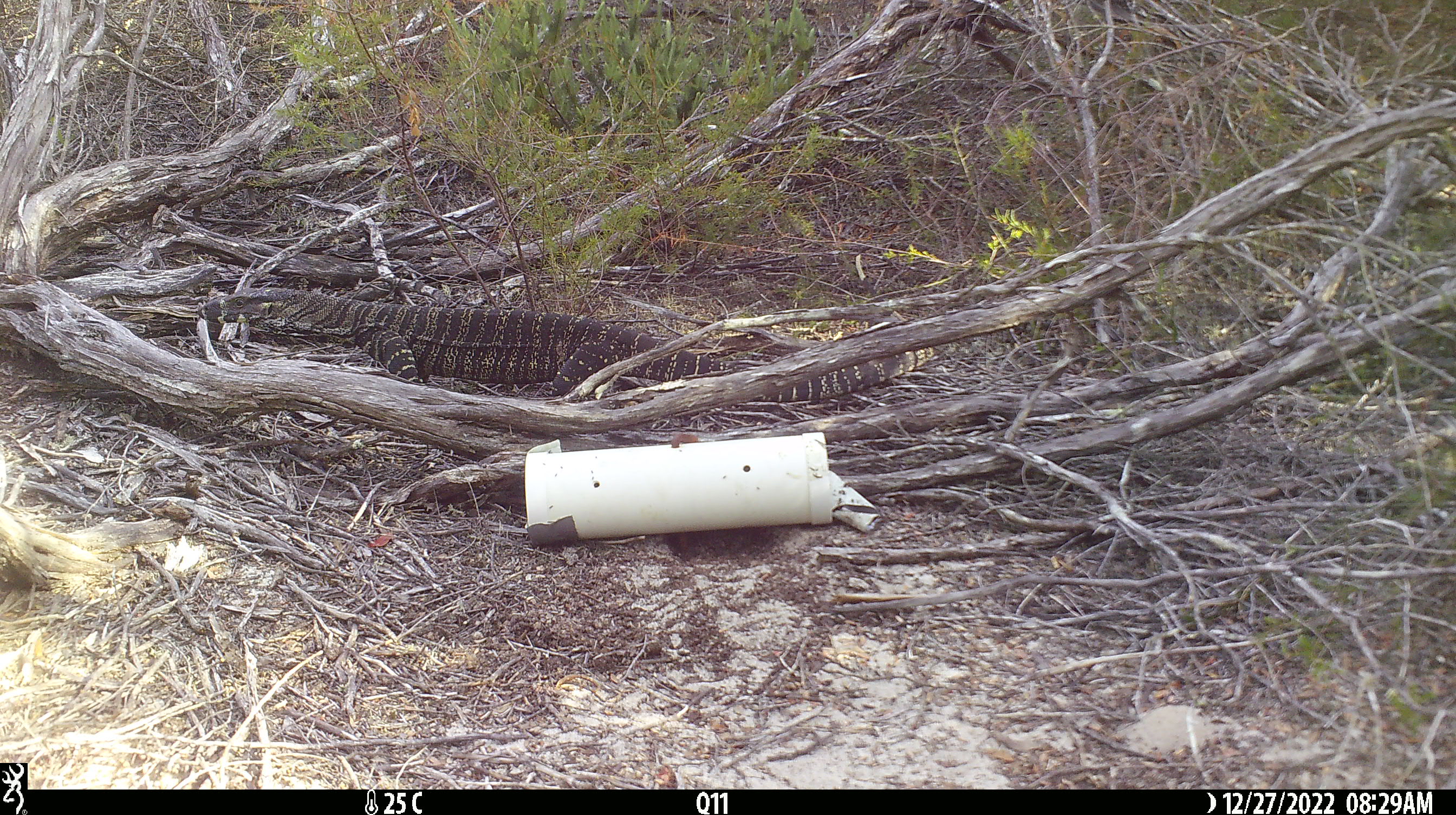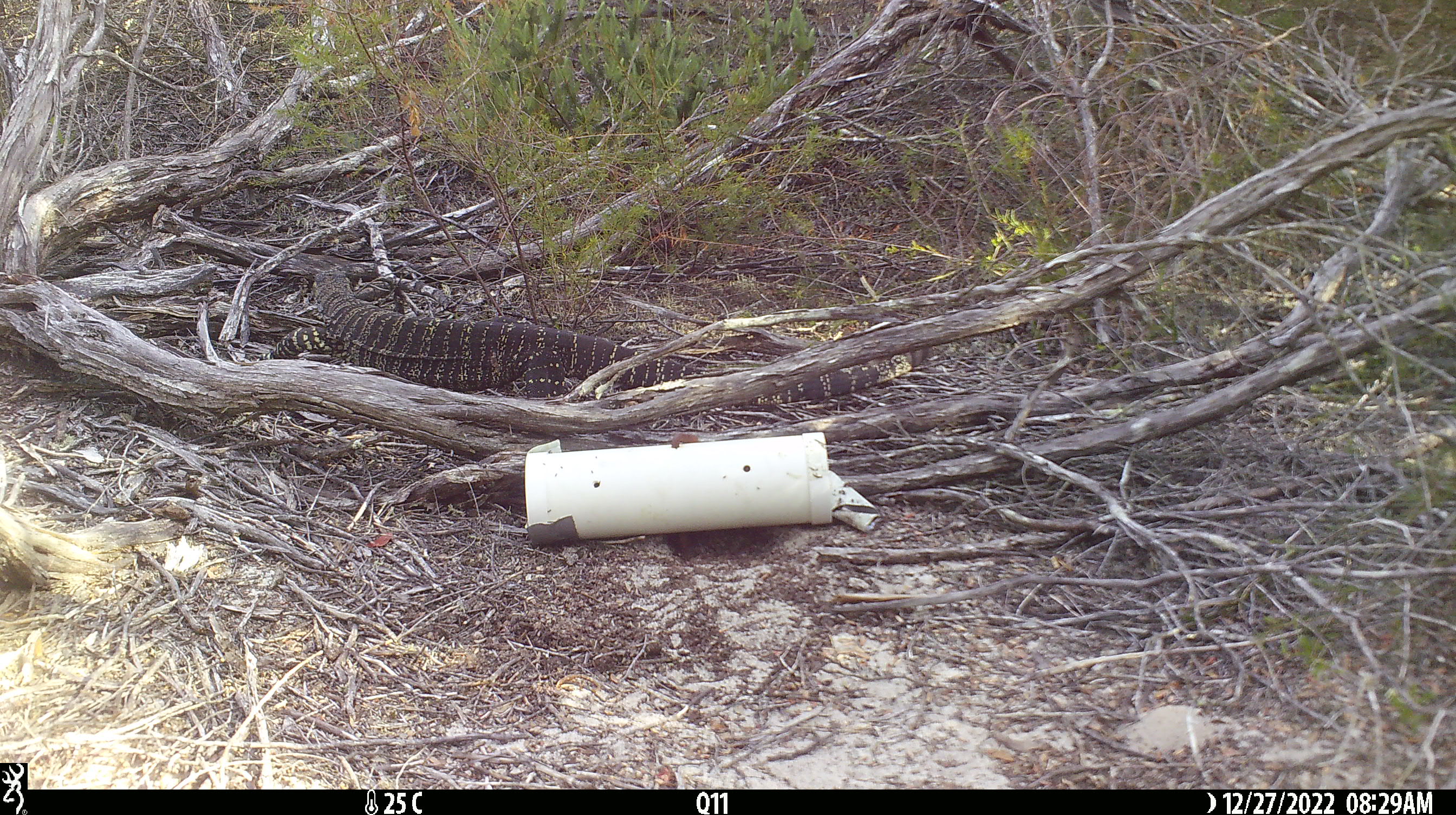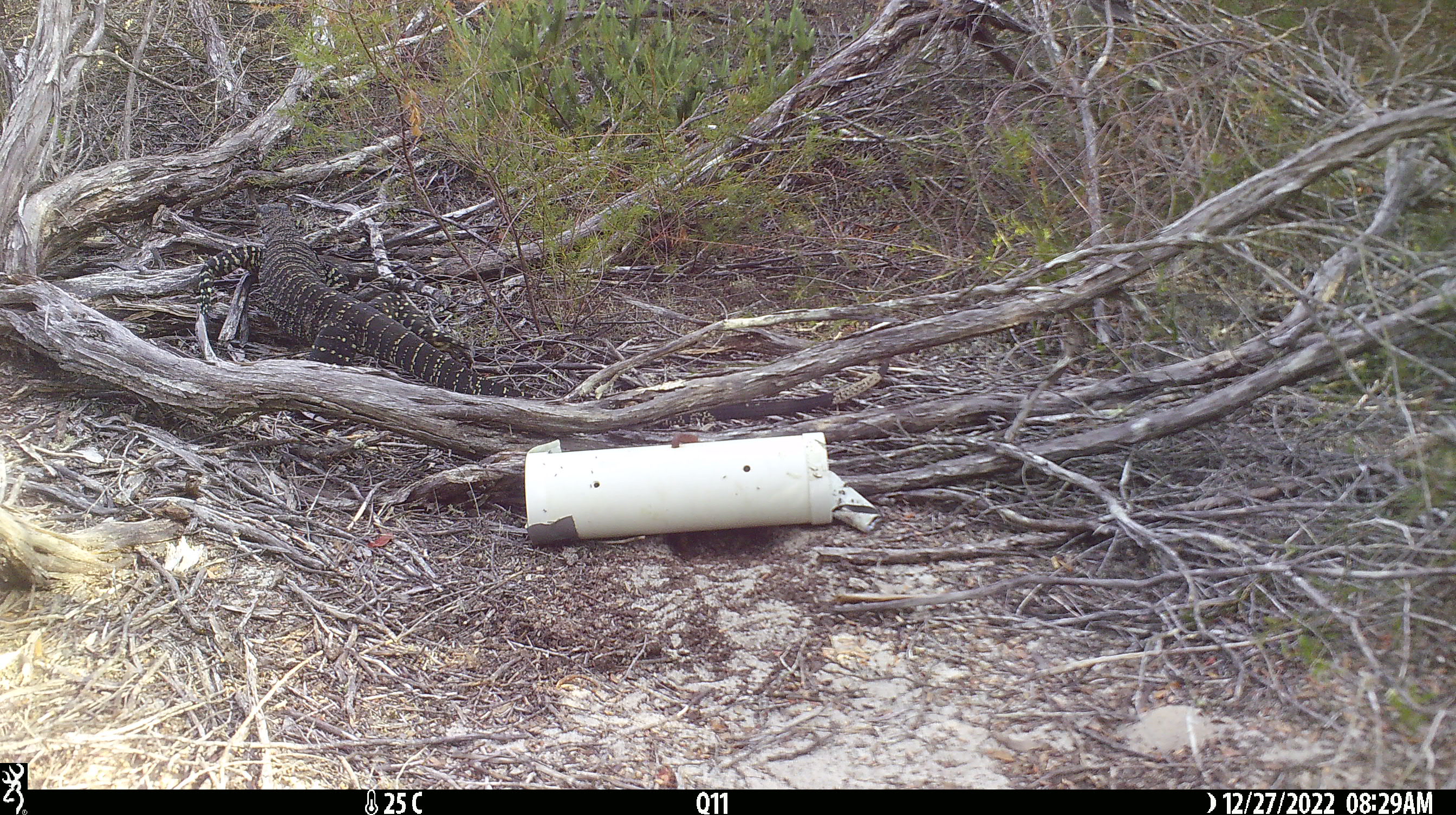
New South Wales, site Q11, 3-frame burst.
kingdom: Animalia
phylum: Chordata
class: Reptilia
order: Squamata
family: Varanidae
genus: Varanus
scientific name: Varanus varius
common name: lace monitor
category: goanna